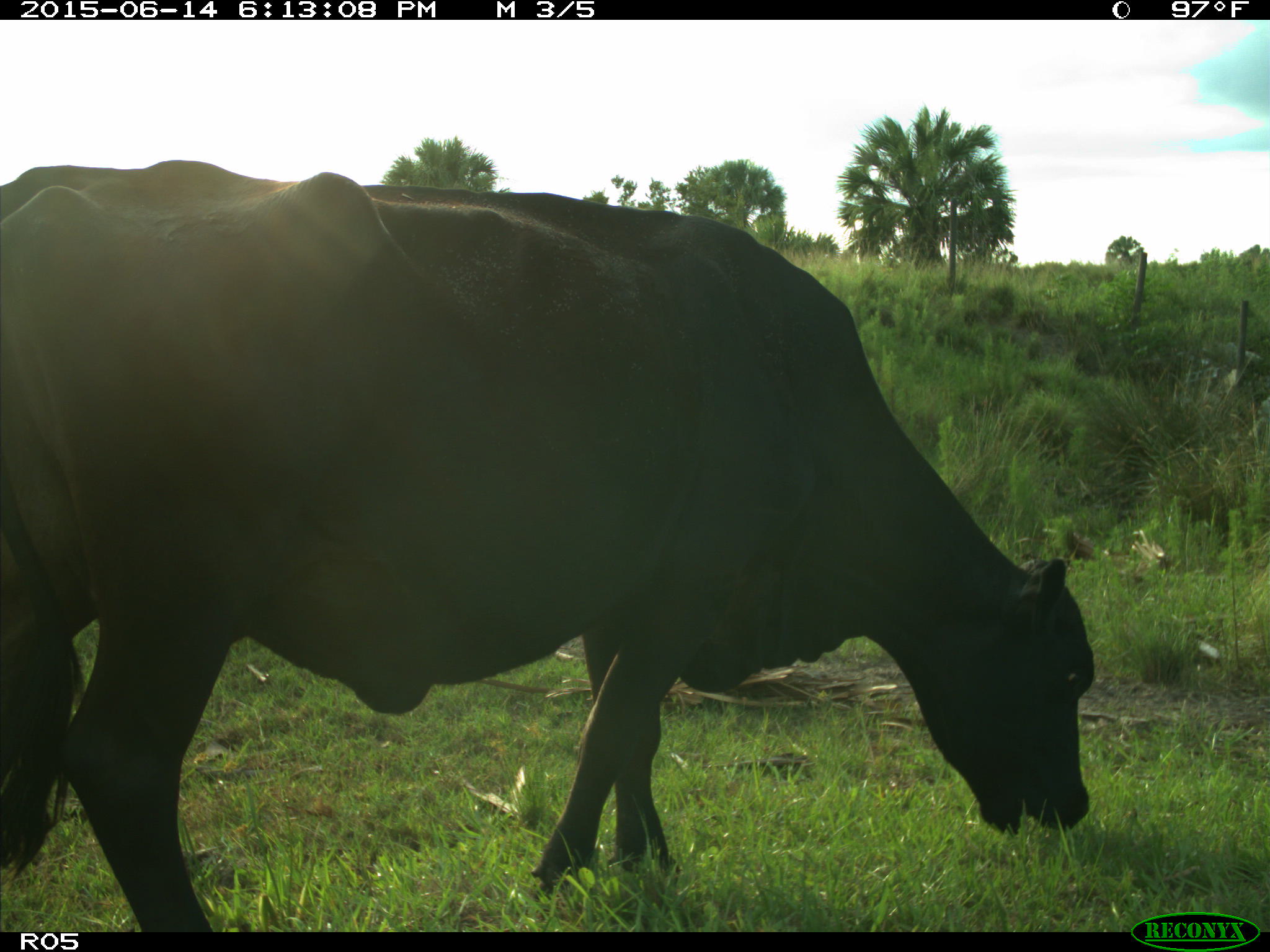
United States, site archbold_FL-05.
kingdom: Animalia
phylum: Chordata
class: Mammalia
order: Artiodactyla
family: Bovidae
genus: Bos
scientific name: Bos taurus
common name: domestic cow